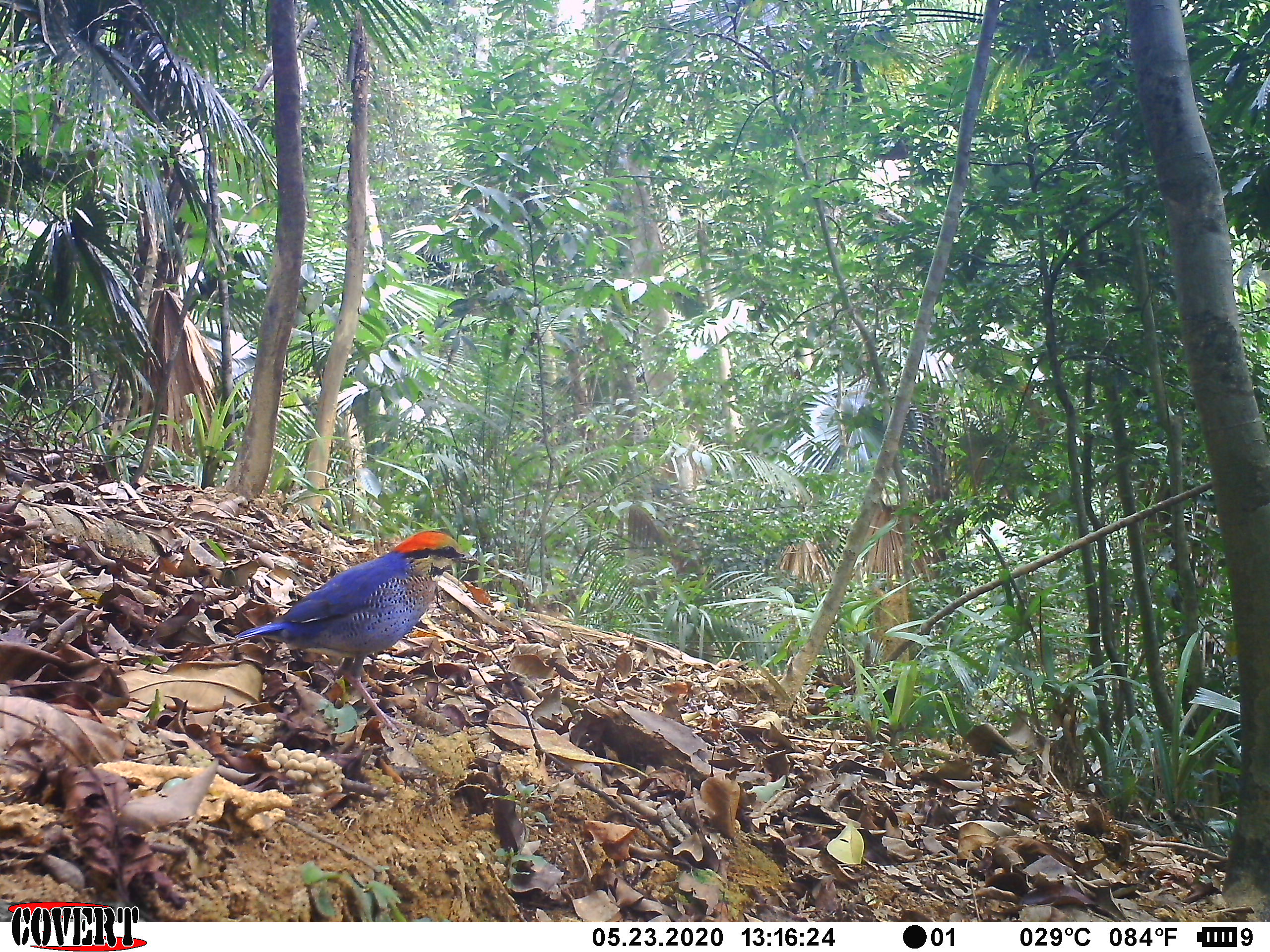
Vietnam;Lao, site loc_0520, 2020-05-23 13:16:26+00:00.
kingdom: Animalia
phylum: Chordata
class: Aves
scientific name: Aves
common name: bird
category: unidentified bird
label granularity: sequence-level